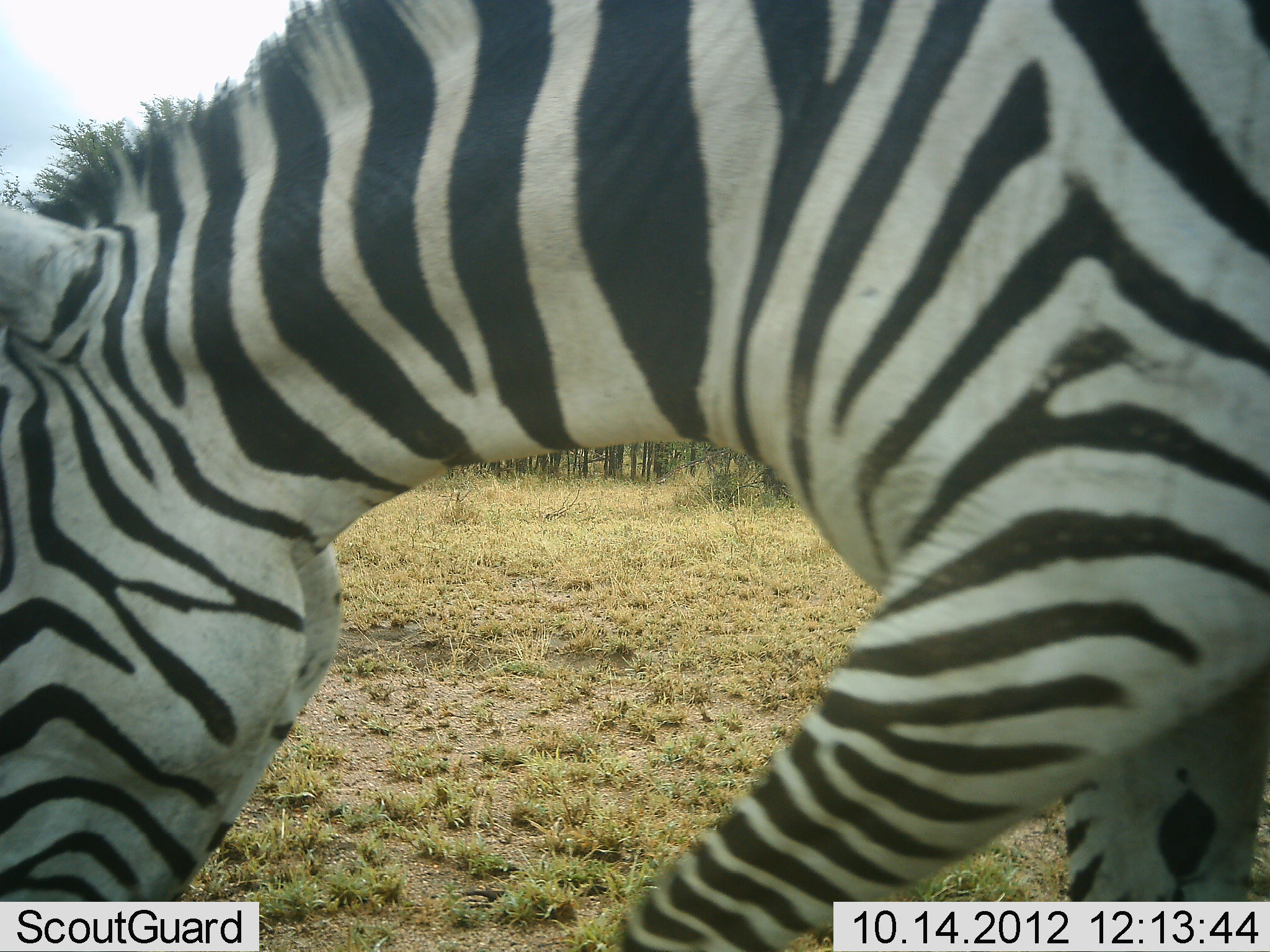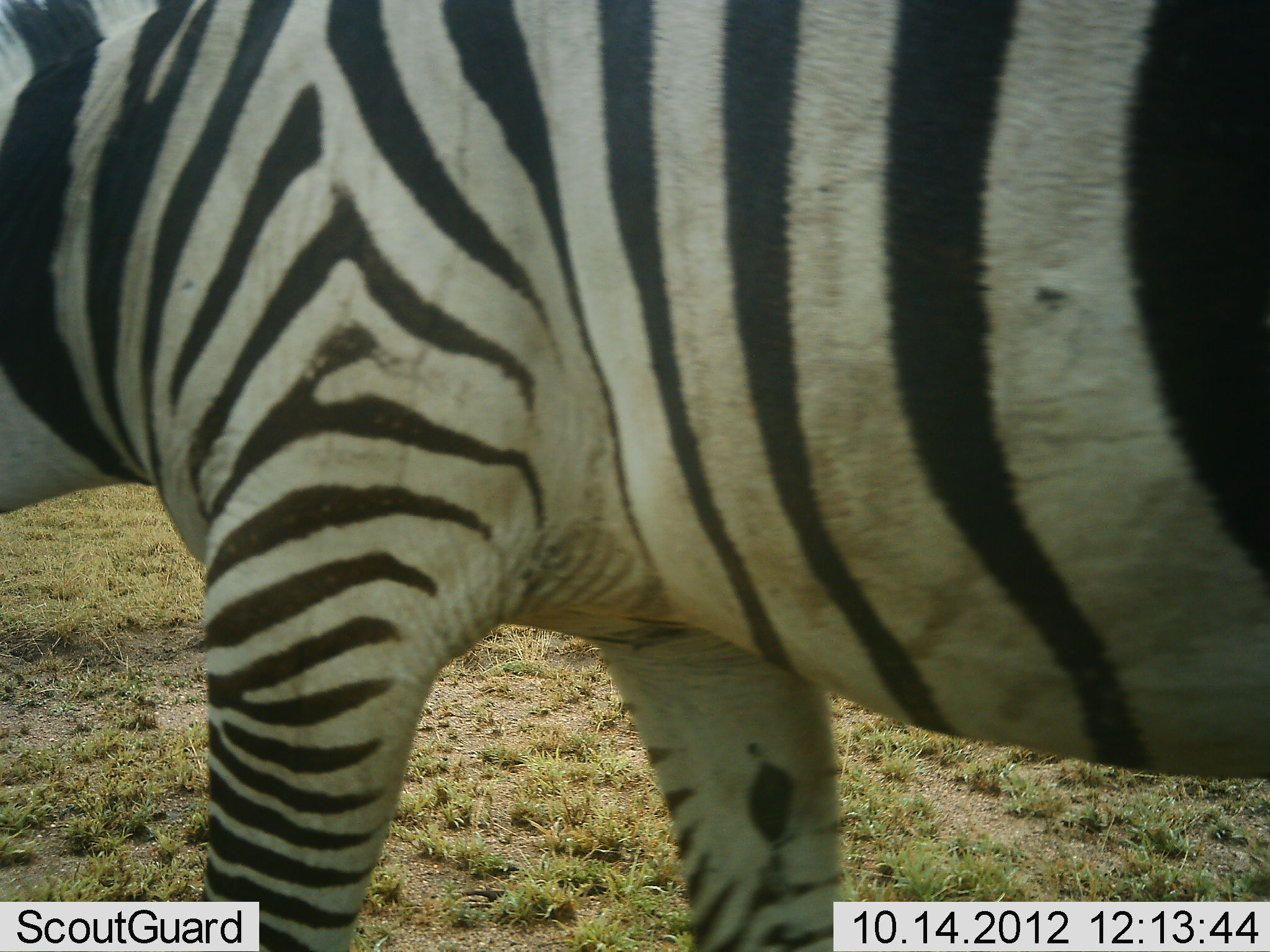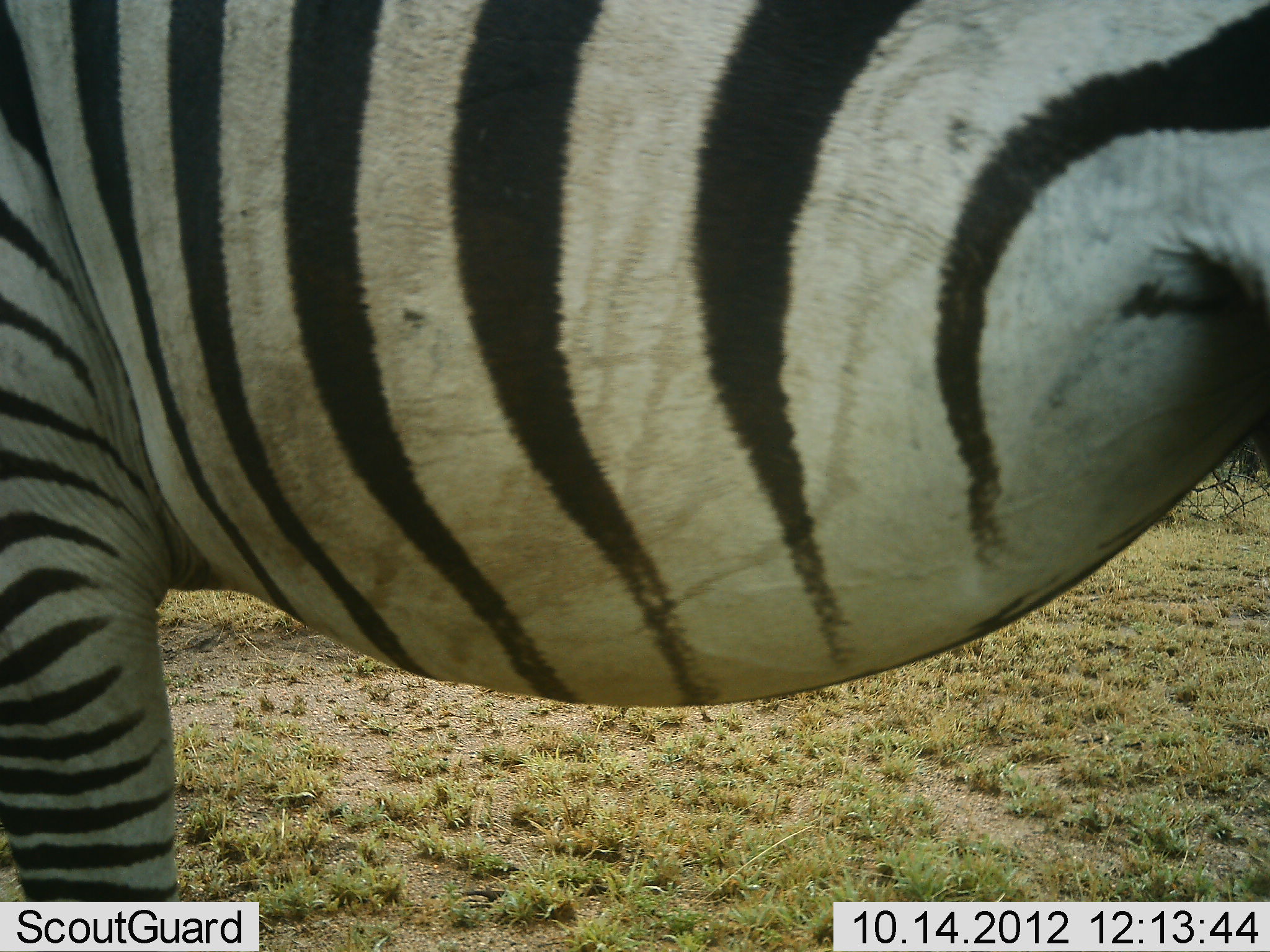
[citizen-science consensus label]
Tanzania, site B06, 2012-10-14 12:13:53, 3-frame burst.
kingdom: Animalia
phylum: Chordata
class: Mammalia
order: Perissodactyla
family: Equidae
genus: Equus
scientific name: Equus quagga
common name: plains zebra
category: zebra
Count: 1.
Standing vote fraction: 20%.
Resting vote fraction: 0%.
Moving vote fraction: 70%.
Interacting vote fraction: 0%.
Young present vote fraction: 0%.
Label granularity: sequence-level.